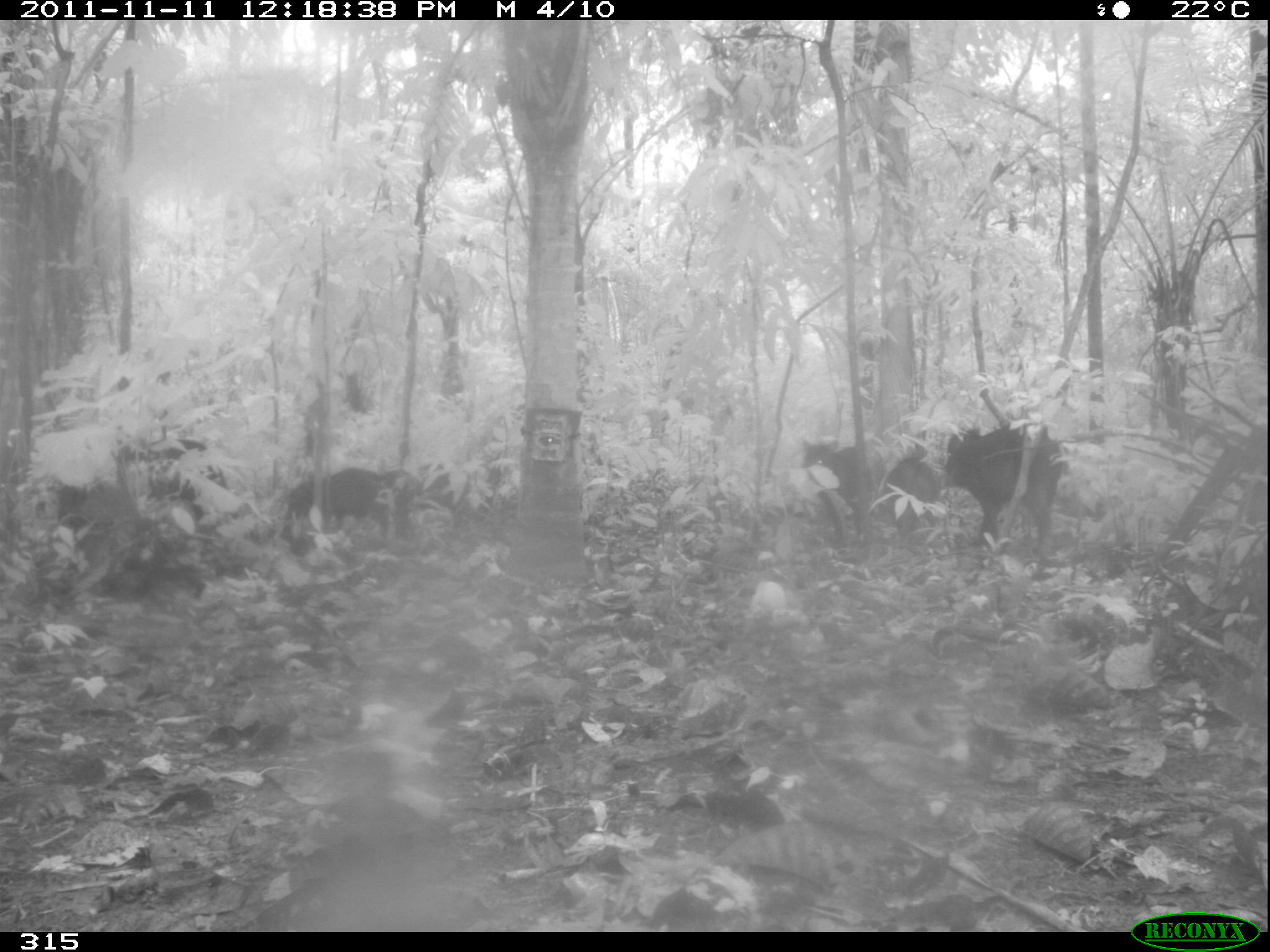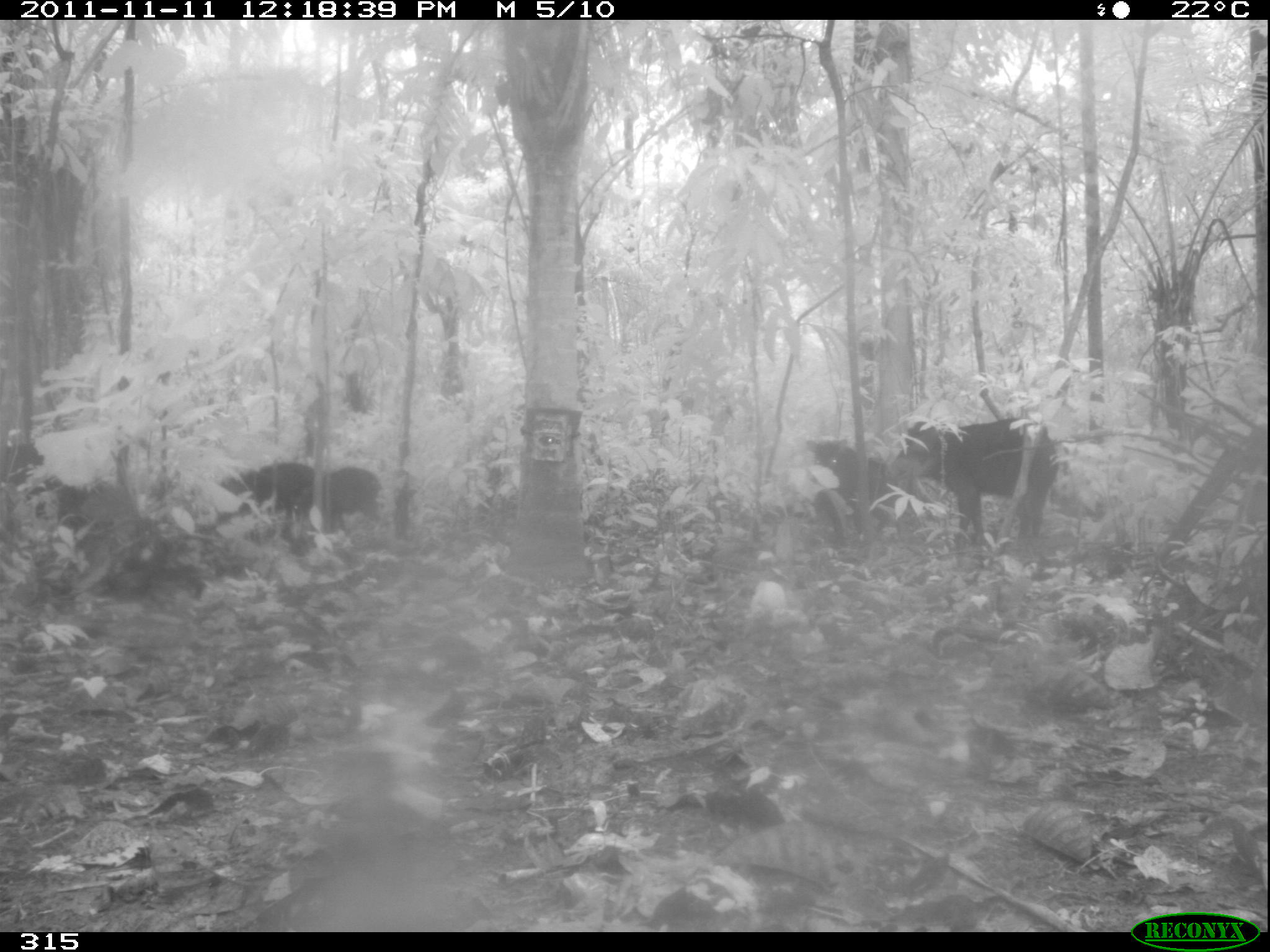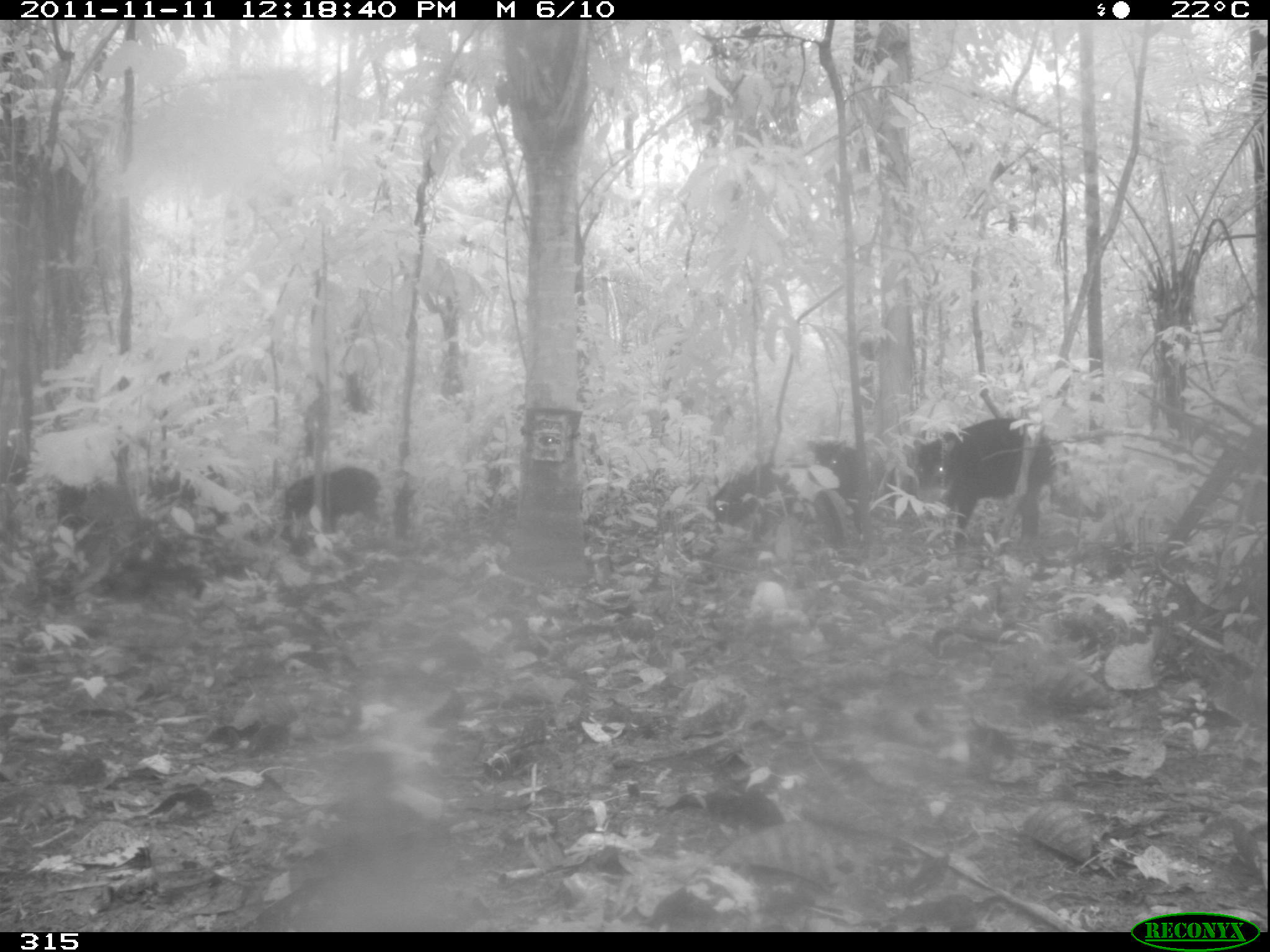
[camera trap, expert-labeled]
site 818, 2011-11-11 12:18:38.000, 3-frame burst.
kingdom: Animalia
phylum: Chordata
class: Mammalia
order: Artiodactyla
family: Tayassuidae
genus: Tayassu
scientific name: Tayassu pecari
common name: white-lipped peccary